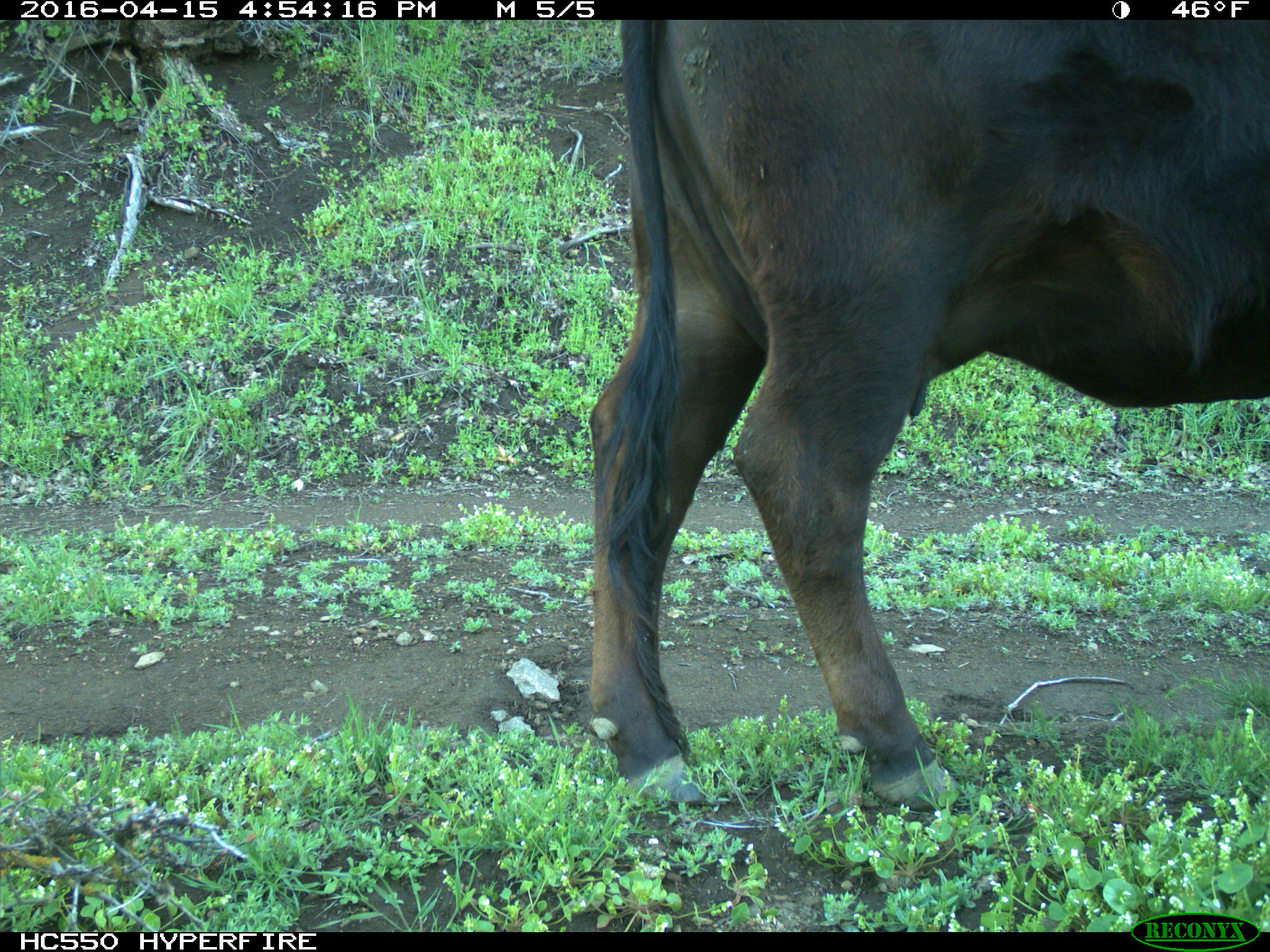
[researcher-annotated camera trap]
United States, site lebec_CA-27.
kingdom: Animalia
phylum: Chordata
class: Mammalia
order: Artiodactyla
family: Bovidae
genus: Bos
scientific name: Bos taurus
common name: domestic cow